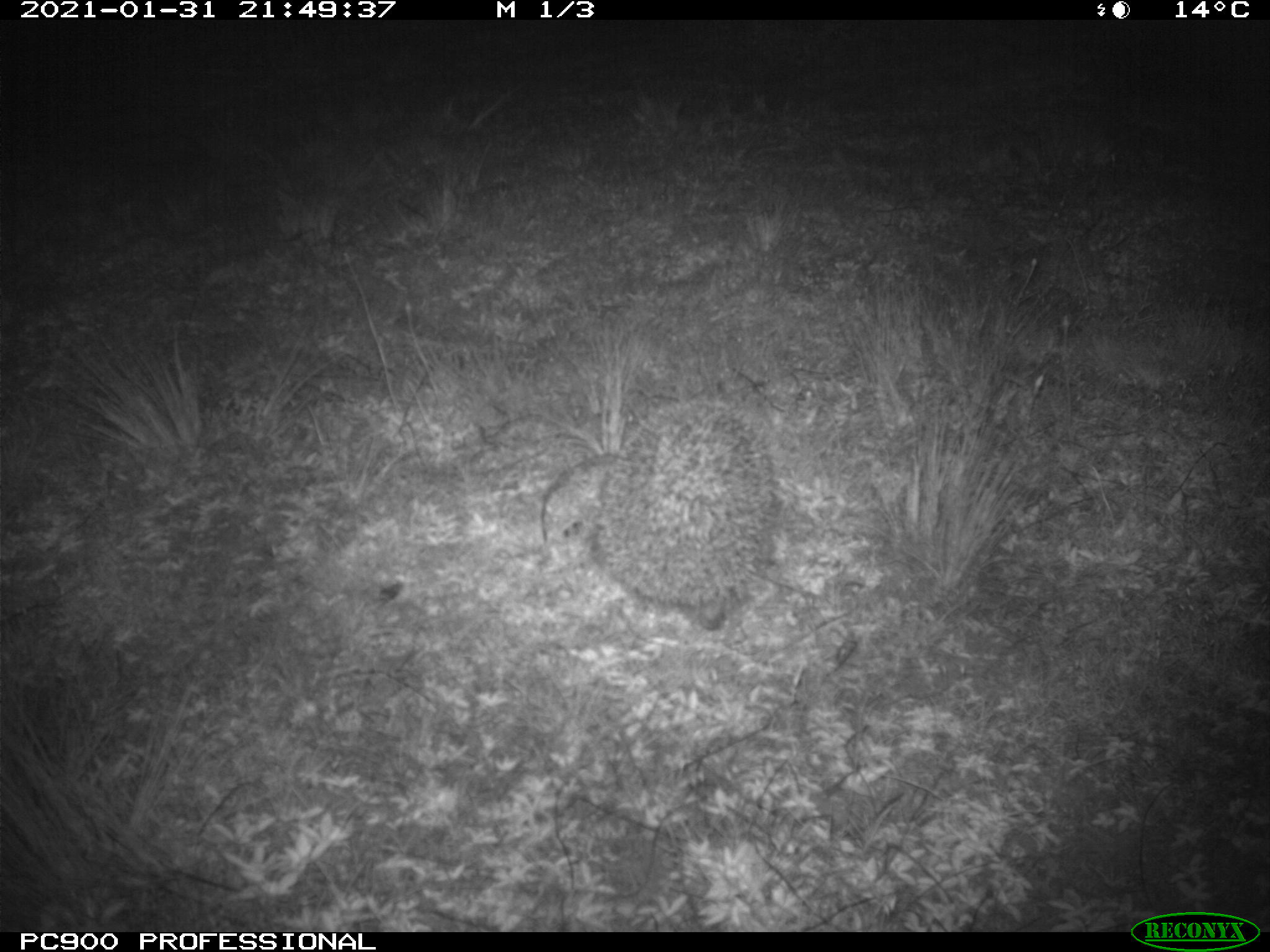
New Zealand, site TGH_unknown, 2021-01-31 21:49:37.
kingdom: Animalia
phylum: Chordata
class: Mammalia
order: Eulipotyphla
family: Erinaceidae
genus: Erinaceus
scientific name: Erinaceus europaeus europaeus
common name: european hedgehog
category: hedgehog